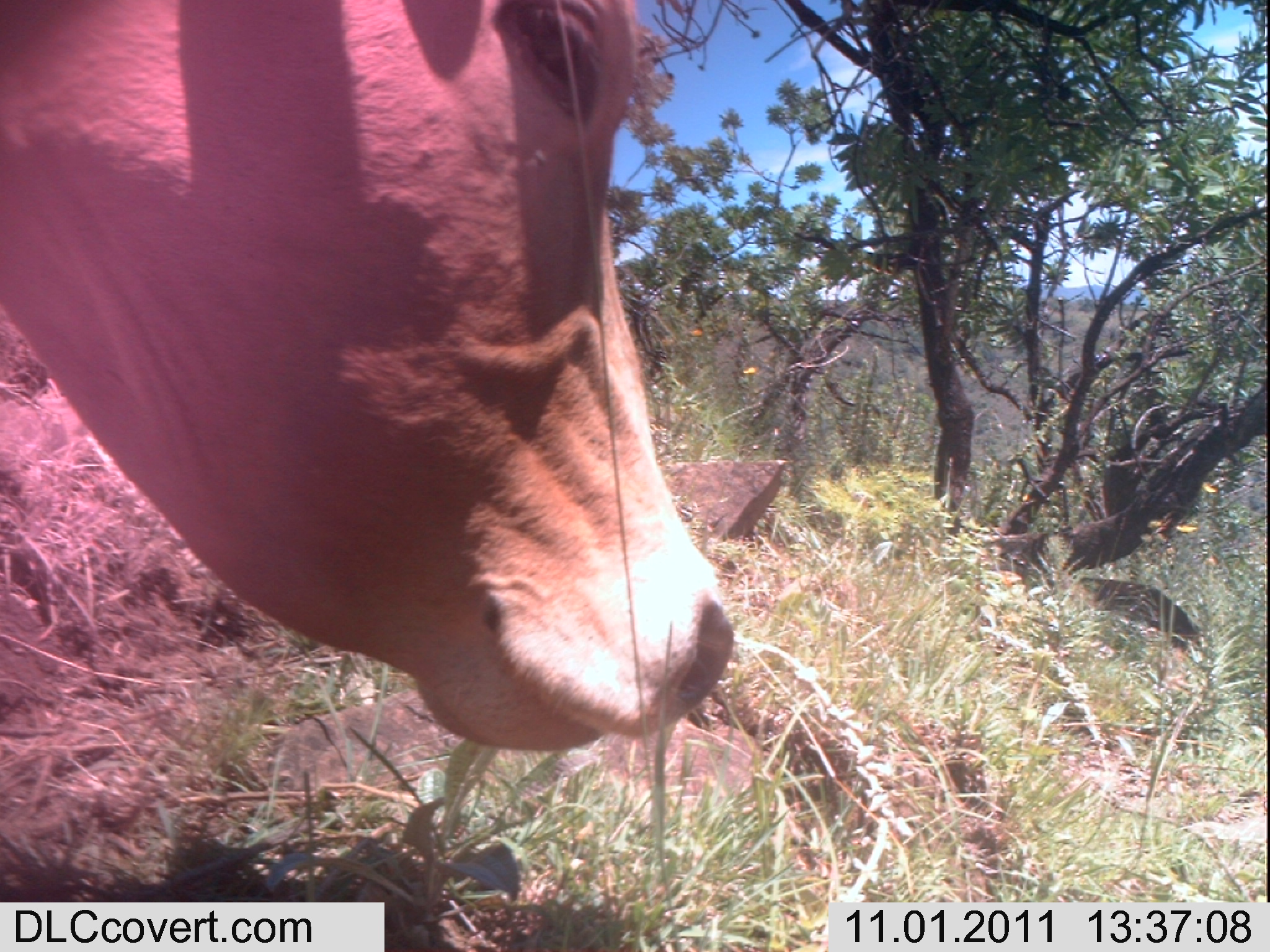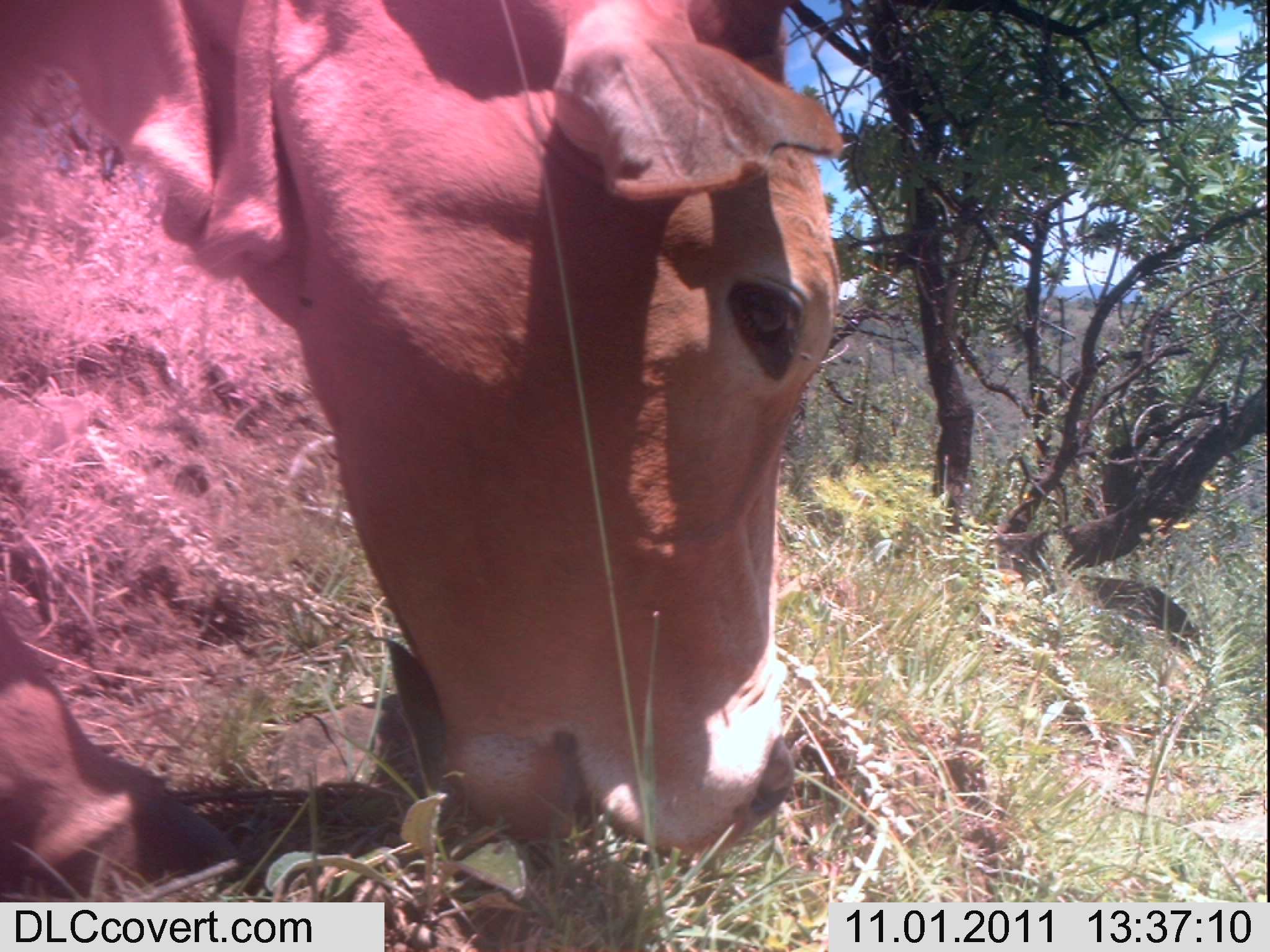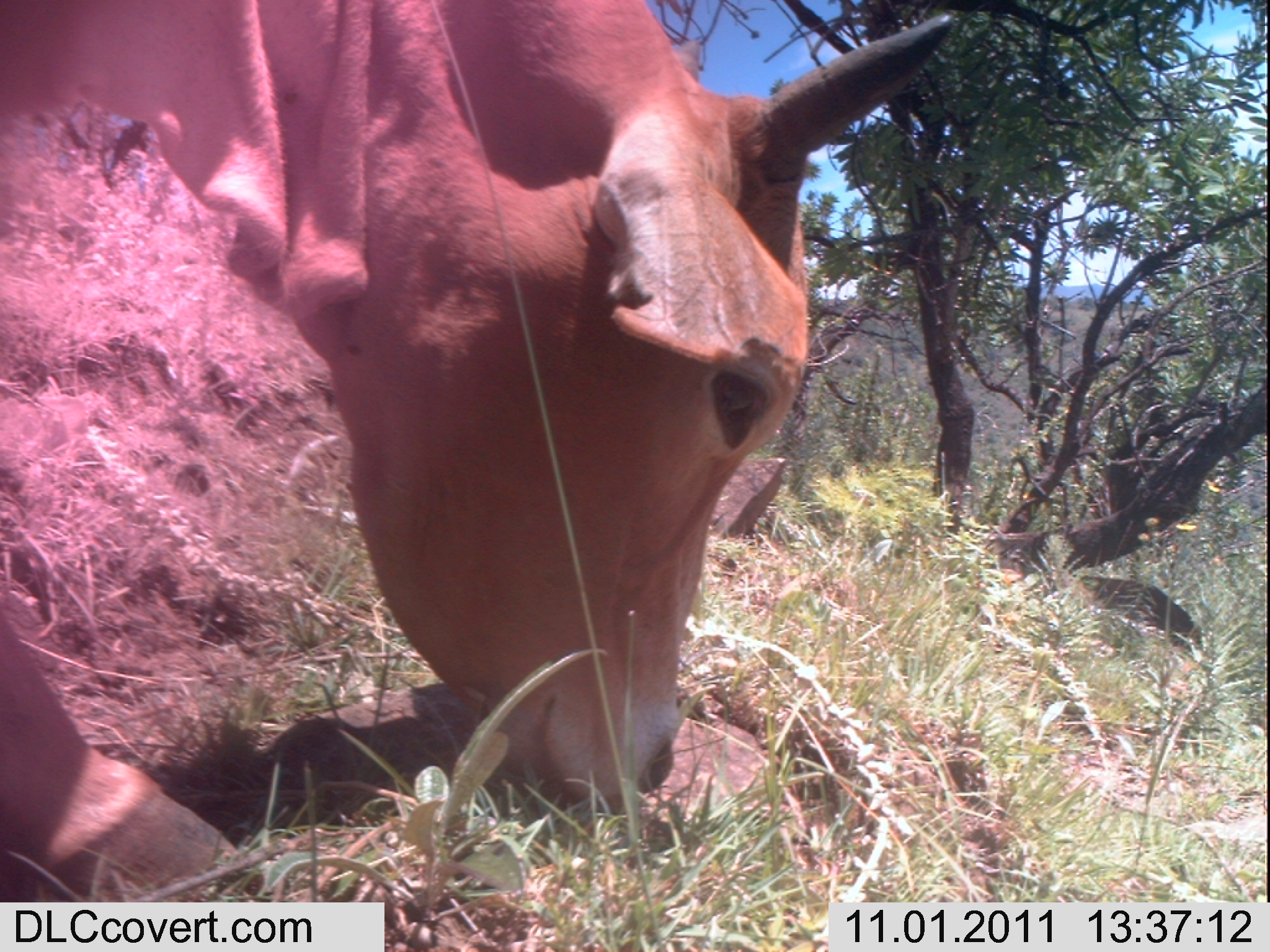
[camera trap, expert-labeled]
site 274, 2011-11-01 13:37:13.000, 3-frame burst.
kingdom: Animalia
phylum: Chordata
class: Mammalia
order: Artiodactyla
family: Bovidae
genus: Bos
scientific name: Bos taurus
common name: domestic cattle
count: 1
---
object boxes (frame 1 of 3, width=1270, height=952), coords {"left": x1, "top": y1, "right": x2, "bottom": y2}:
bos taurus: {"left": 0, "top": 0, "right": 736, "bottom": 752}; {"left": 1102, "top": 419, "right": 1203, "bottom": 521}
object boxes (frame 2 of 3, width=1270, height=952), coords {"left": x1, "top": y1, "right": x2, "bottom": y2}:
bos taurus: {"left": 0, "top": 0, "right": 843, "bottom": 901}; {"left": 1099, "top": 436, "right": 1159, "bottom": 511}